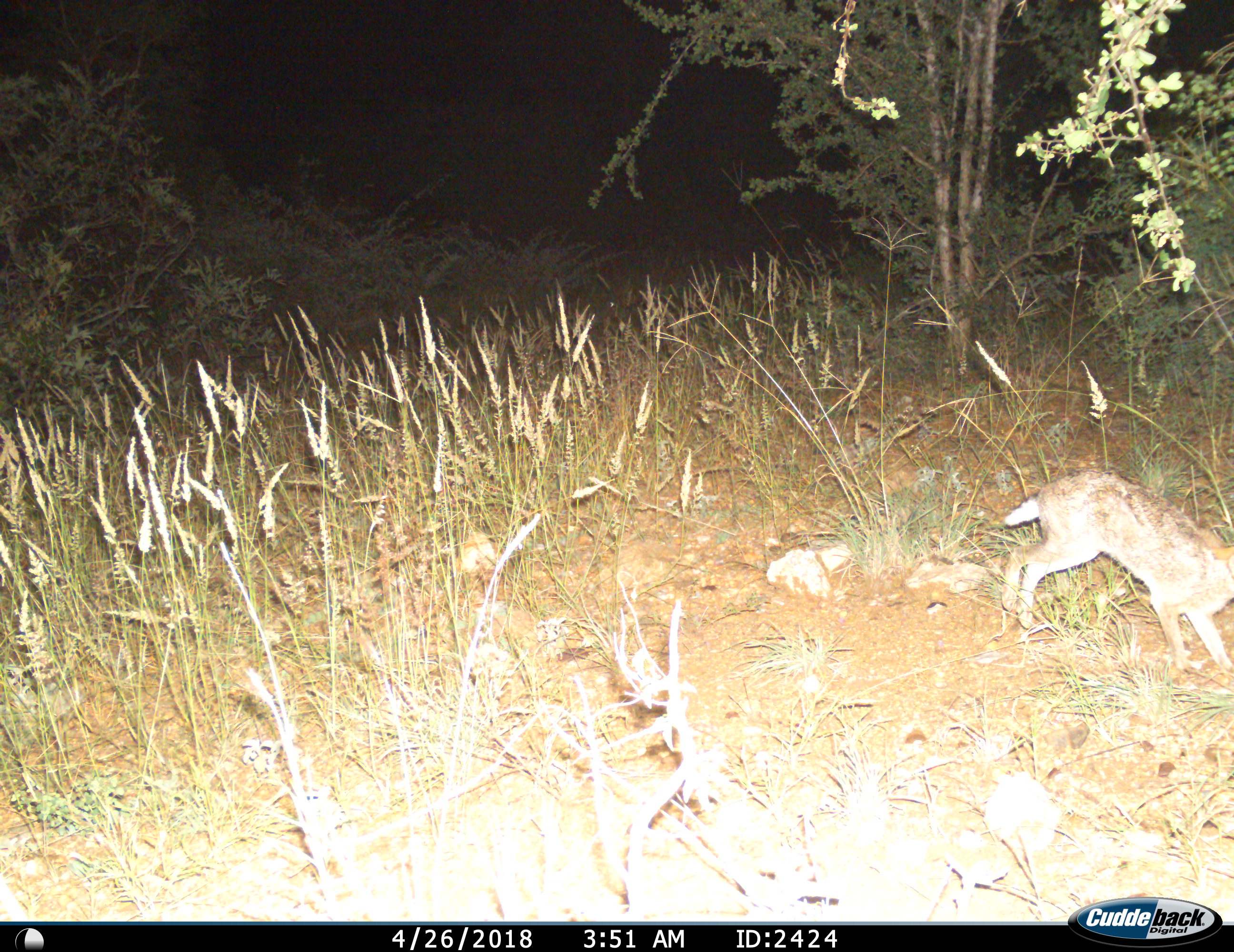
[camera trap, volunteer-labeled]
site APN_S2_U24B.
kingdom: Animalia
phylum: Chordata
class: Mammalia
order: Lagomorpha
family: Leporidae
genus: Lepus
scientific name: Lepus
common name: hare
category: hareunknown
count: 1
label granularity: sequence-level